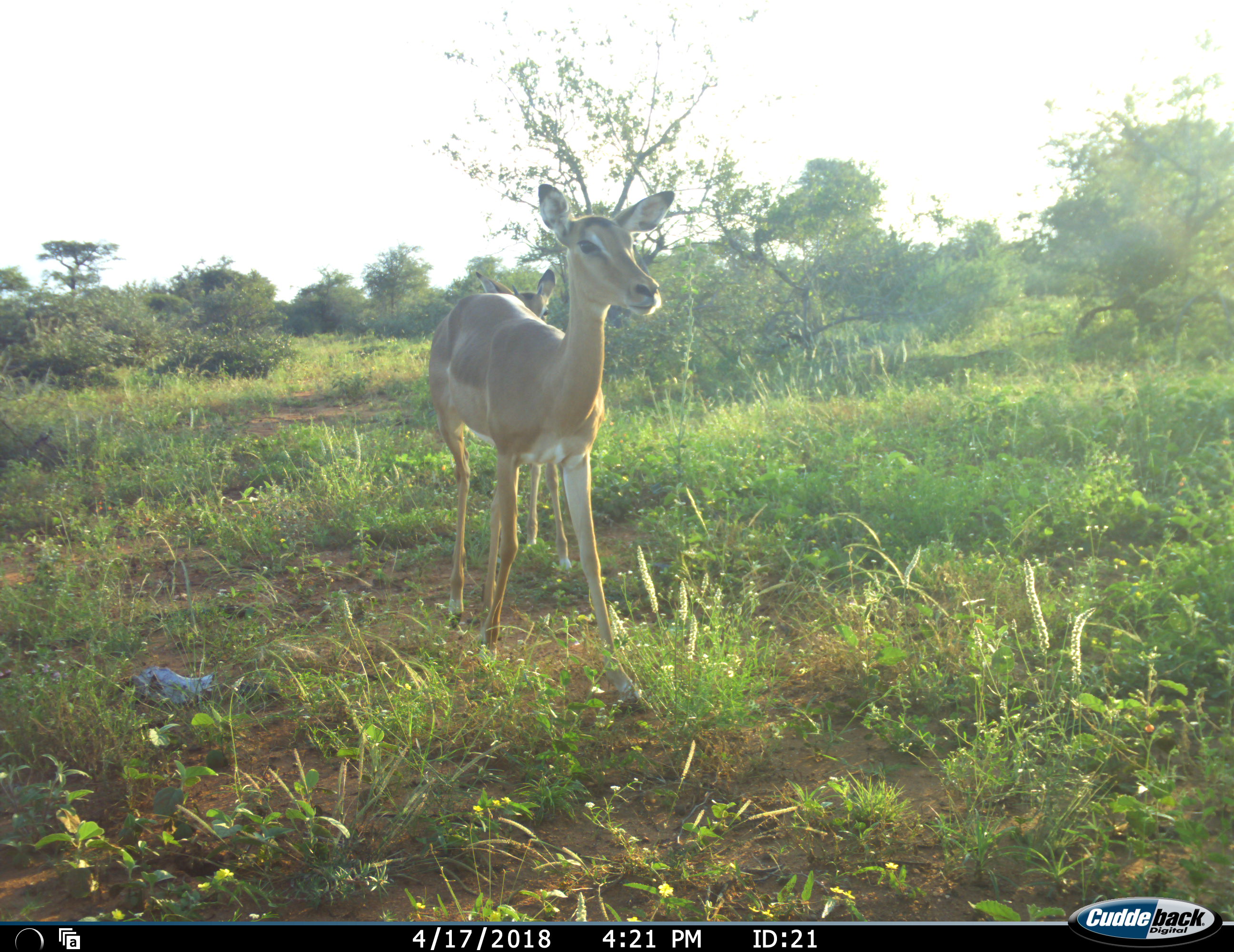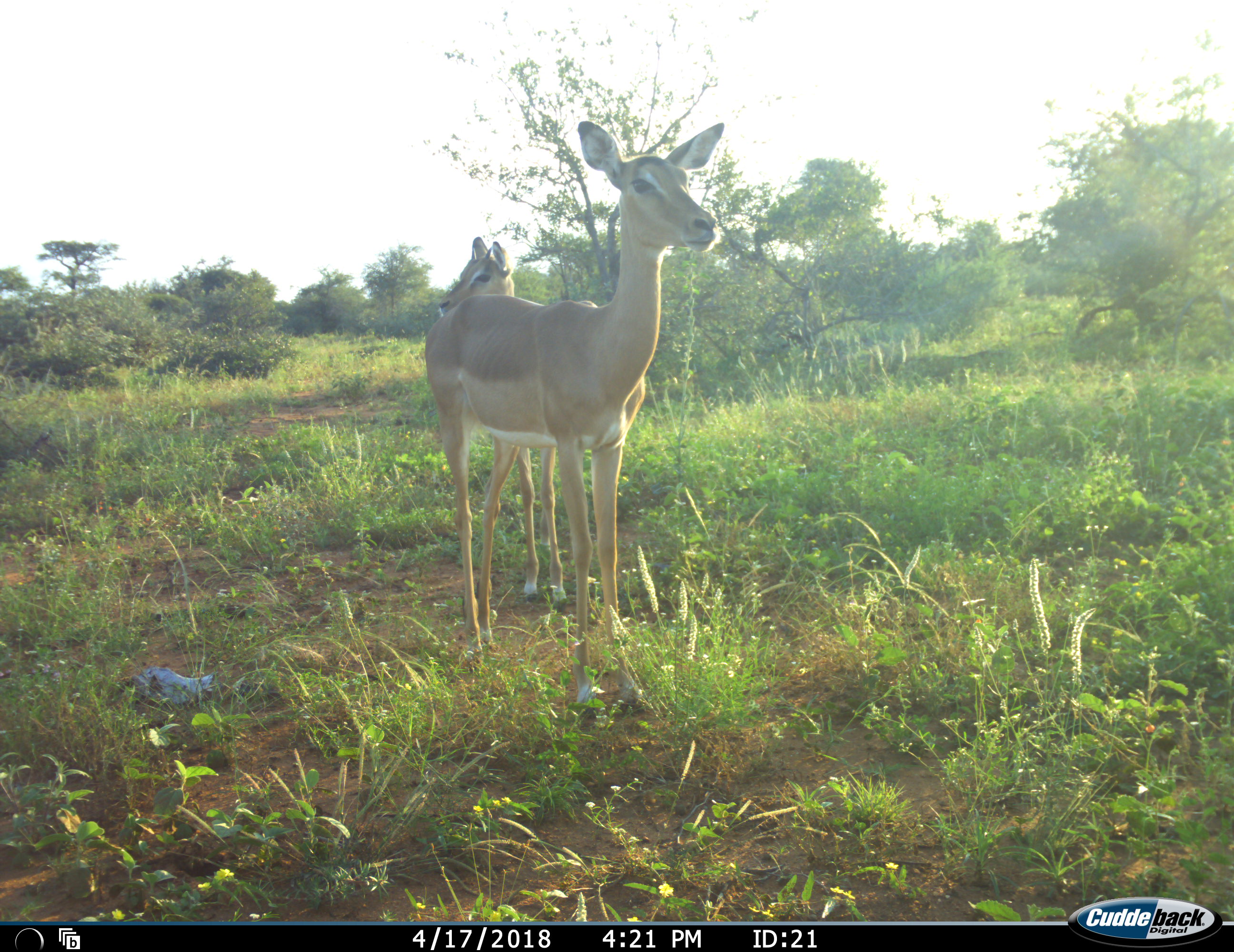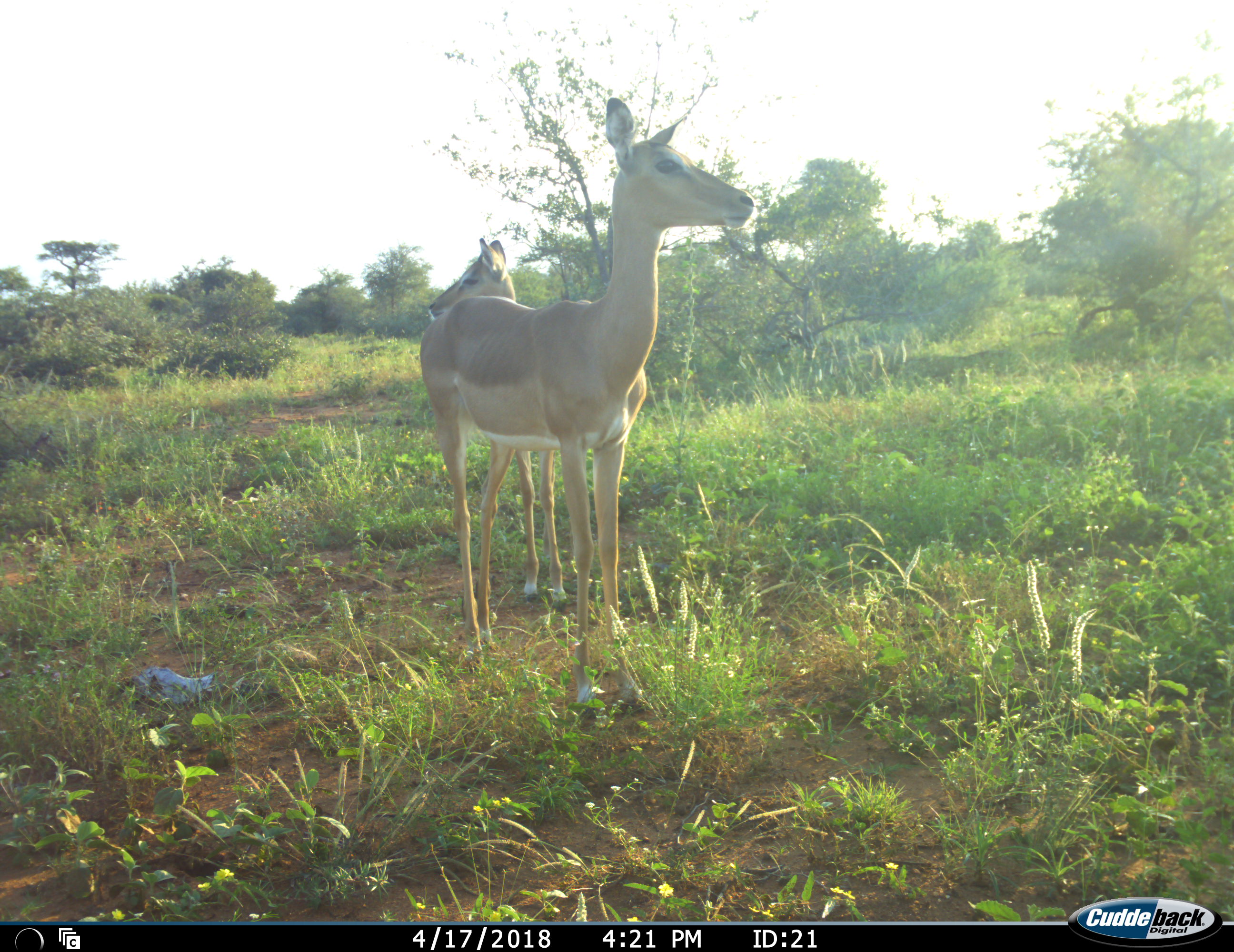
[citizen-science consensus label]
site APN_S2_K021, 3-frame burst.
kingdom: Animalia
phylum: Chordata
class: Mammalia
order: Artiodactyla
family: Bovidae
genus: Aepyceros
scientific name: Aepyceros melampus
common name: impala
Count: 2.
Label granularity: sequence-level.